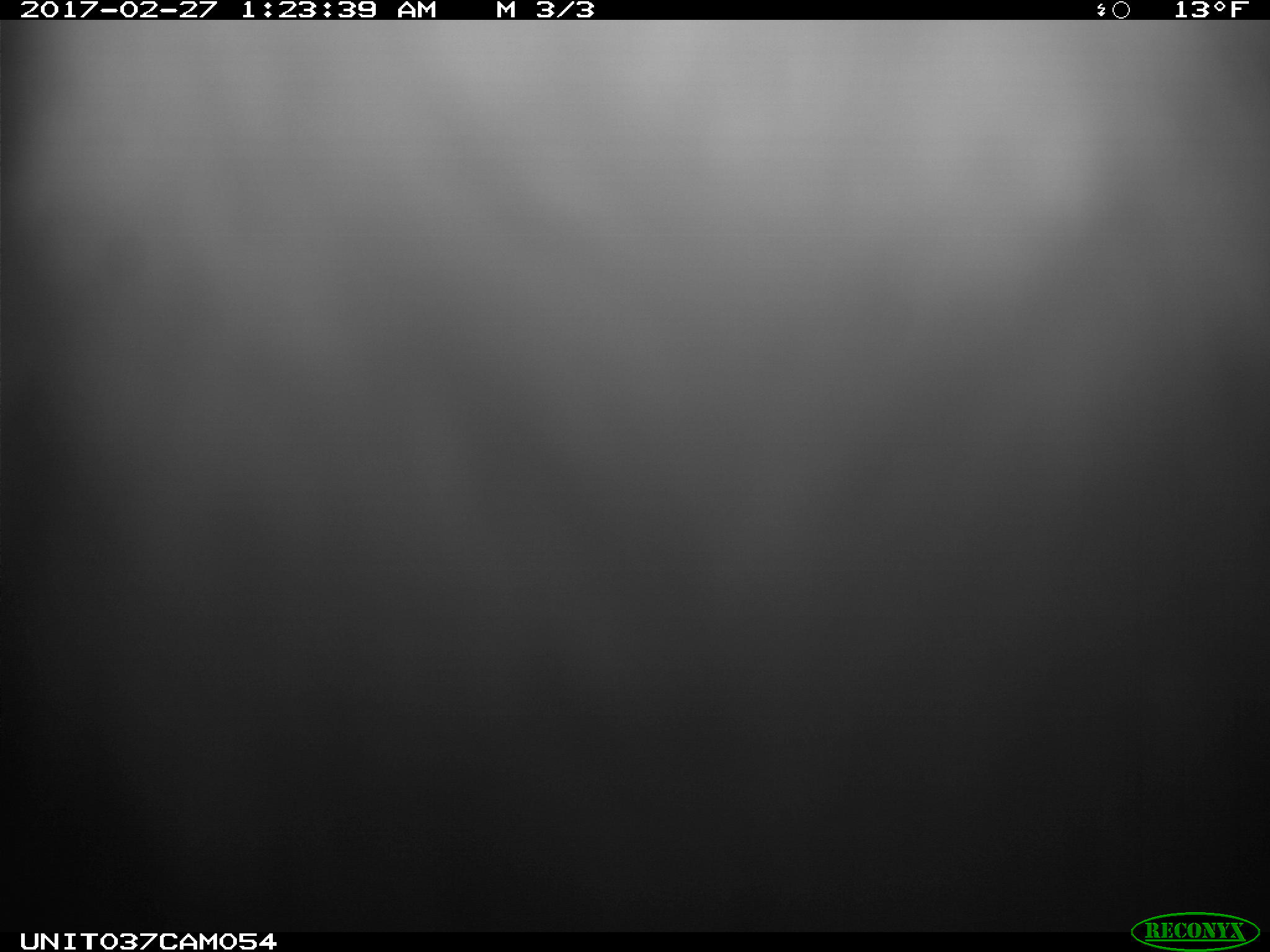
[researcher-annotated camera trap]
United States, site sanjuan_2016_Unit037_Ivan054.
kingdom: Animalia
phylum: Chordata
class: Mammalia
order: Lagomorpha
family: Leporidae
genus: Lepus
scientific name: Lepus americanus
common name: snowshoe hare